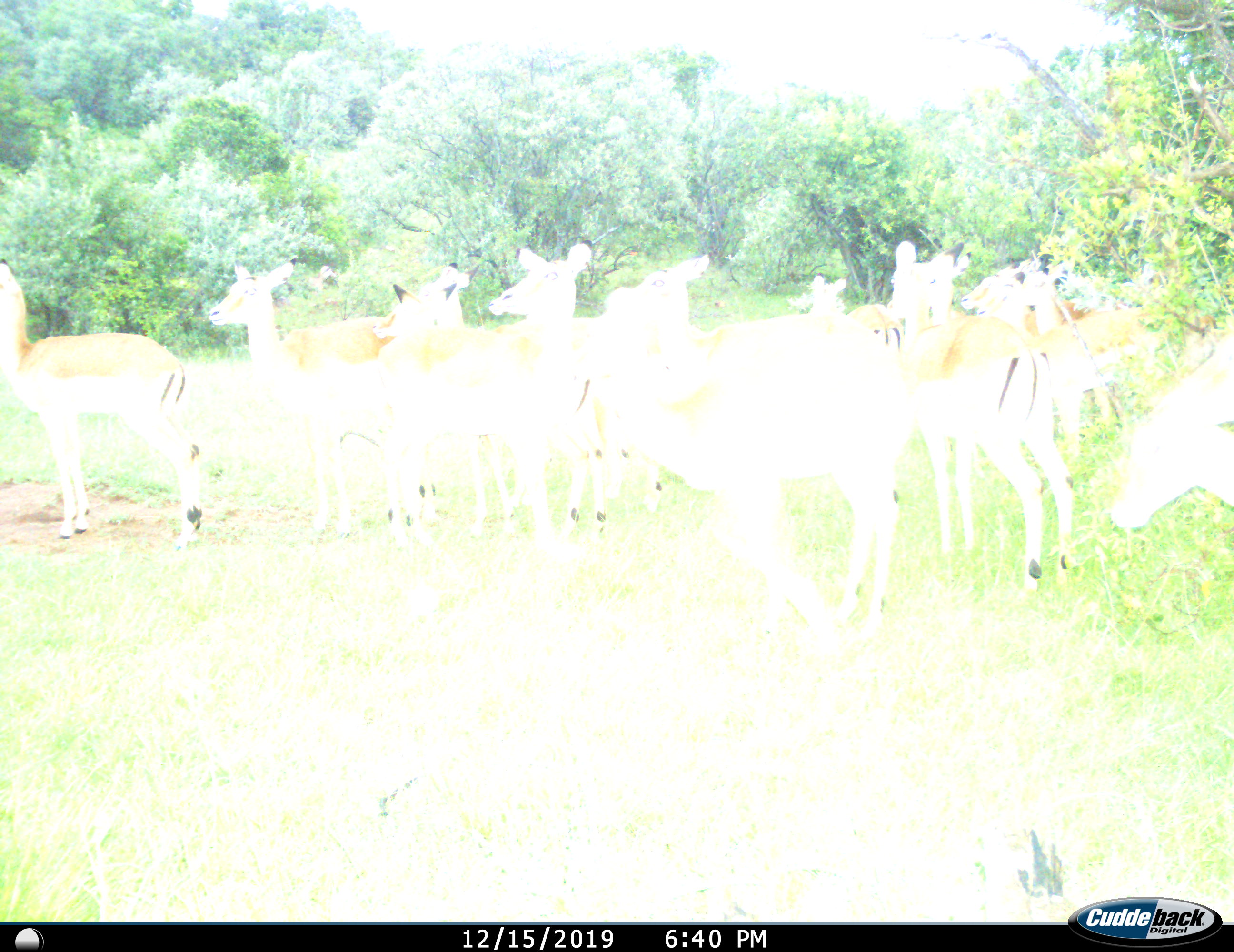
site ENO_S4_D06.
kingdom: Animalia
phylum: Chordata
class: Mammalia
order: Artiodactyla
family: Bovidae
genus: Aepyceros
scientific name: Aepyceros melampus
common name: impala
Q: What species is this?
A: Impala (Aepyceros melampus).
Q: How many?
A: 11-50.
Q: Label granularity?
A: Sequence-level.